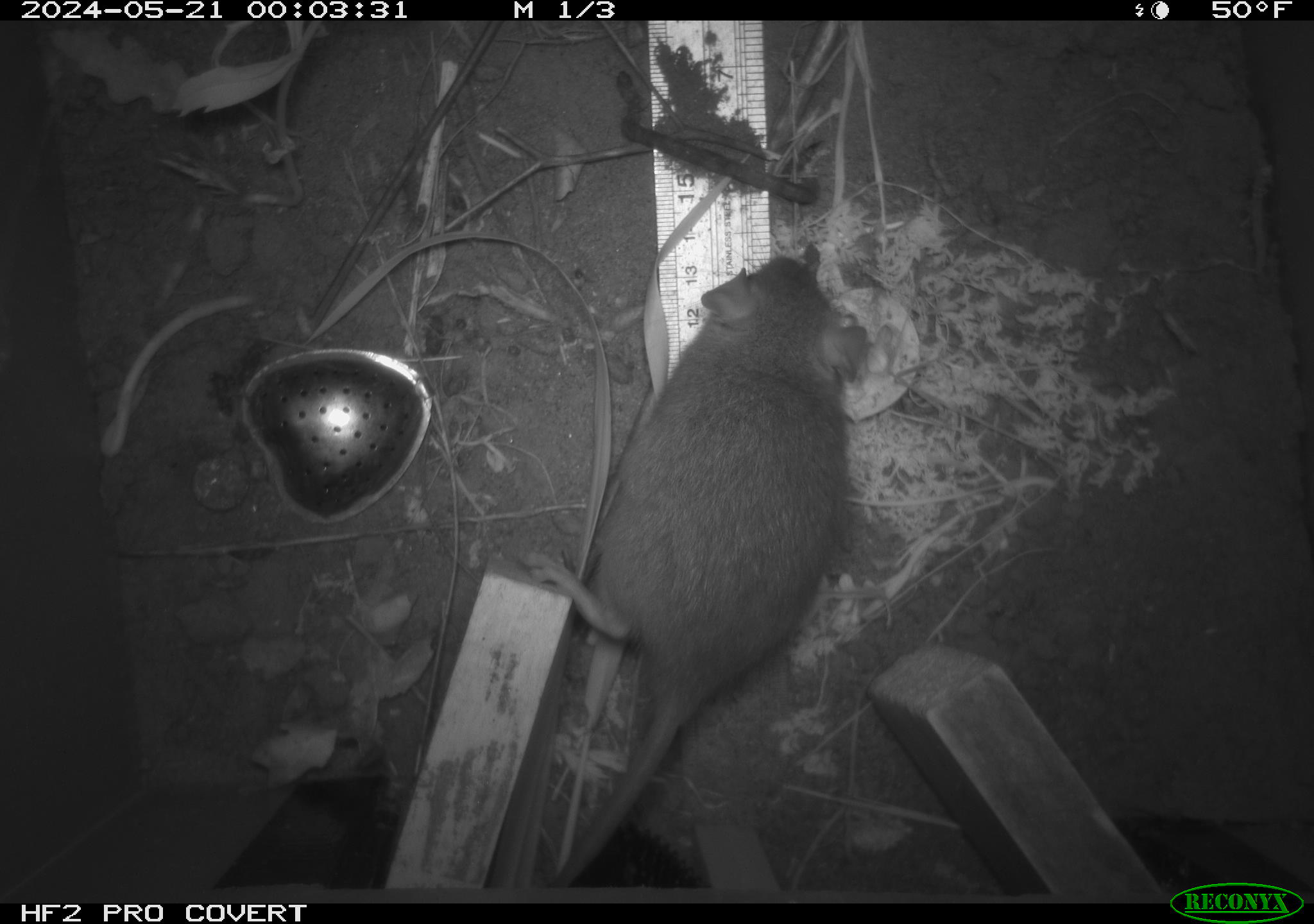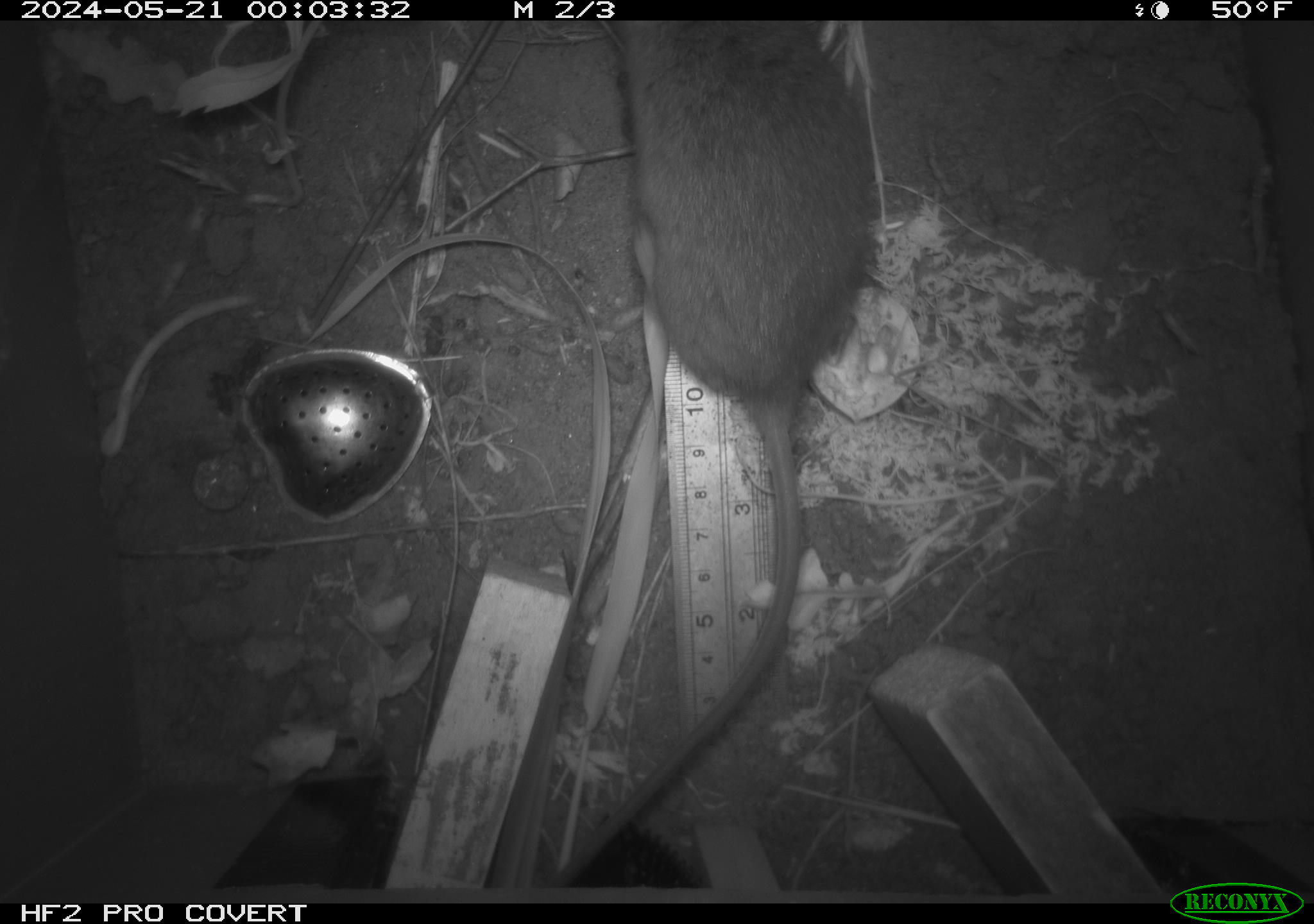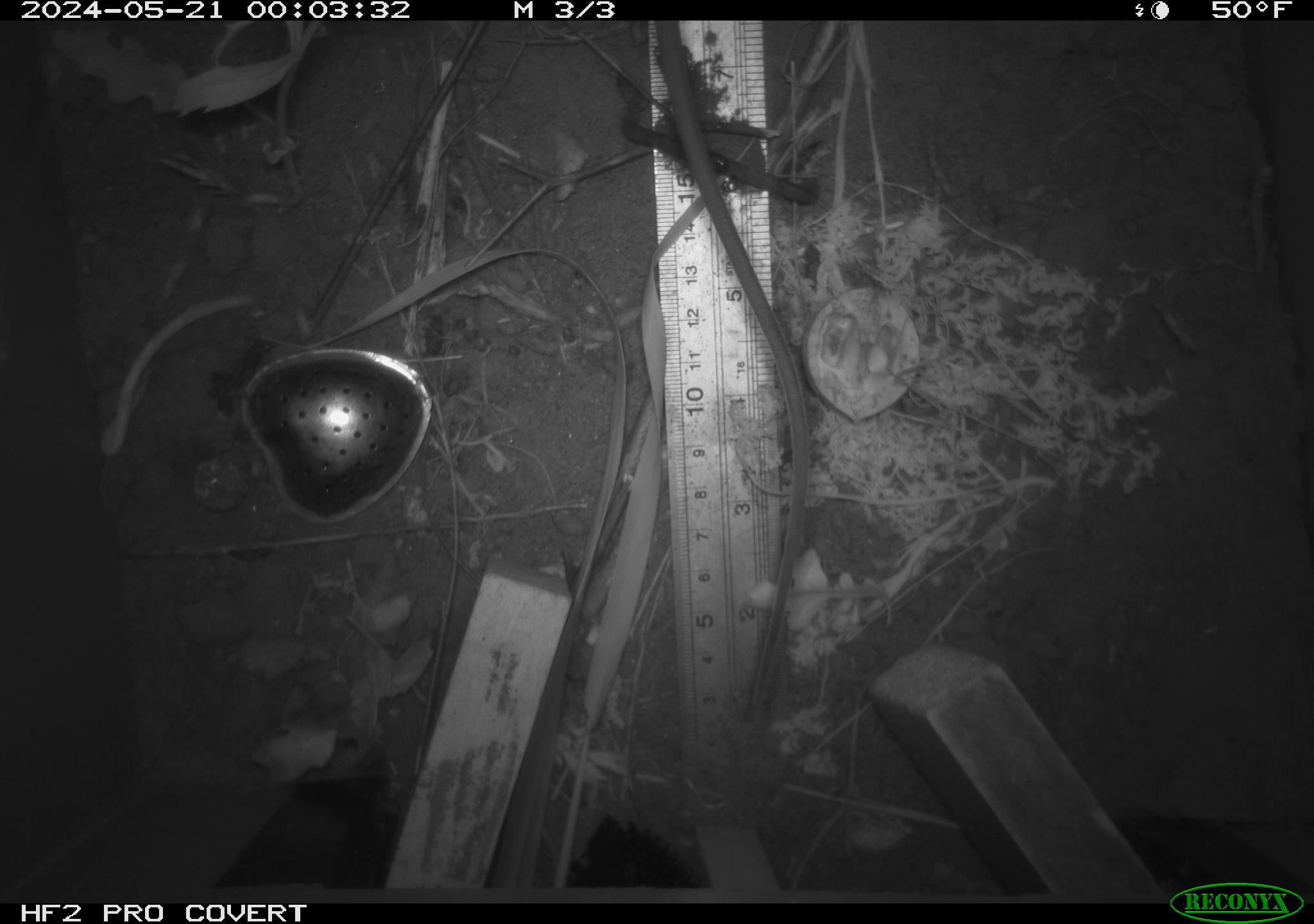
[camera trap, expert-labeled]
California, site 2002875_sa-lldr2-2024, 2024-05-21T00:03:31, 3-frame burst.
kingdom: Animalia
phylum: Chordata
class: Mammalia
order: Rodentia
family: Muridae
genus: Rattus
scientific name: Rattus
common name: rat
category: rattus species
Rattus species (rat) (Rattus).